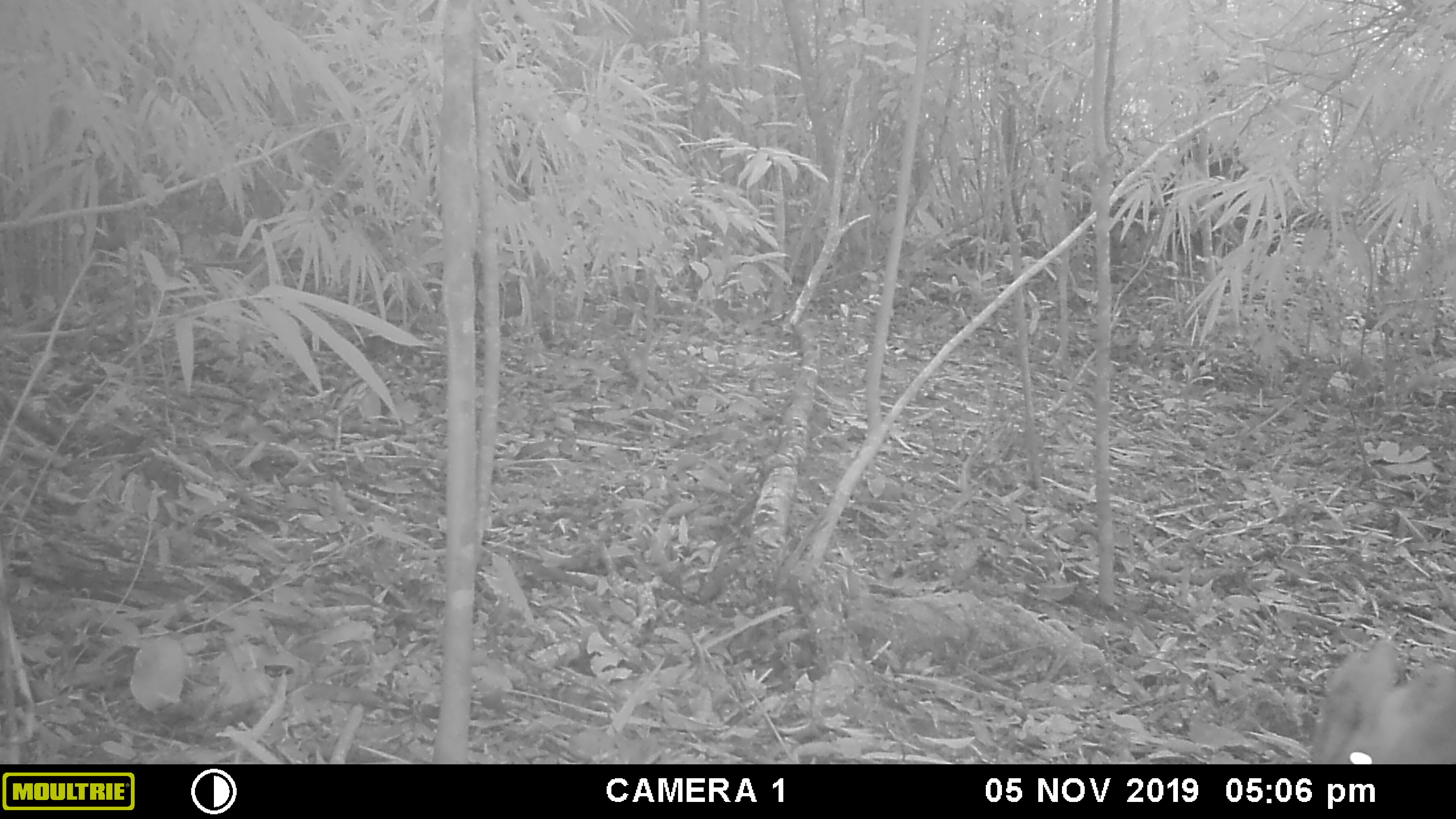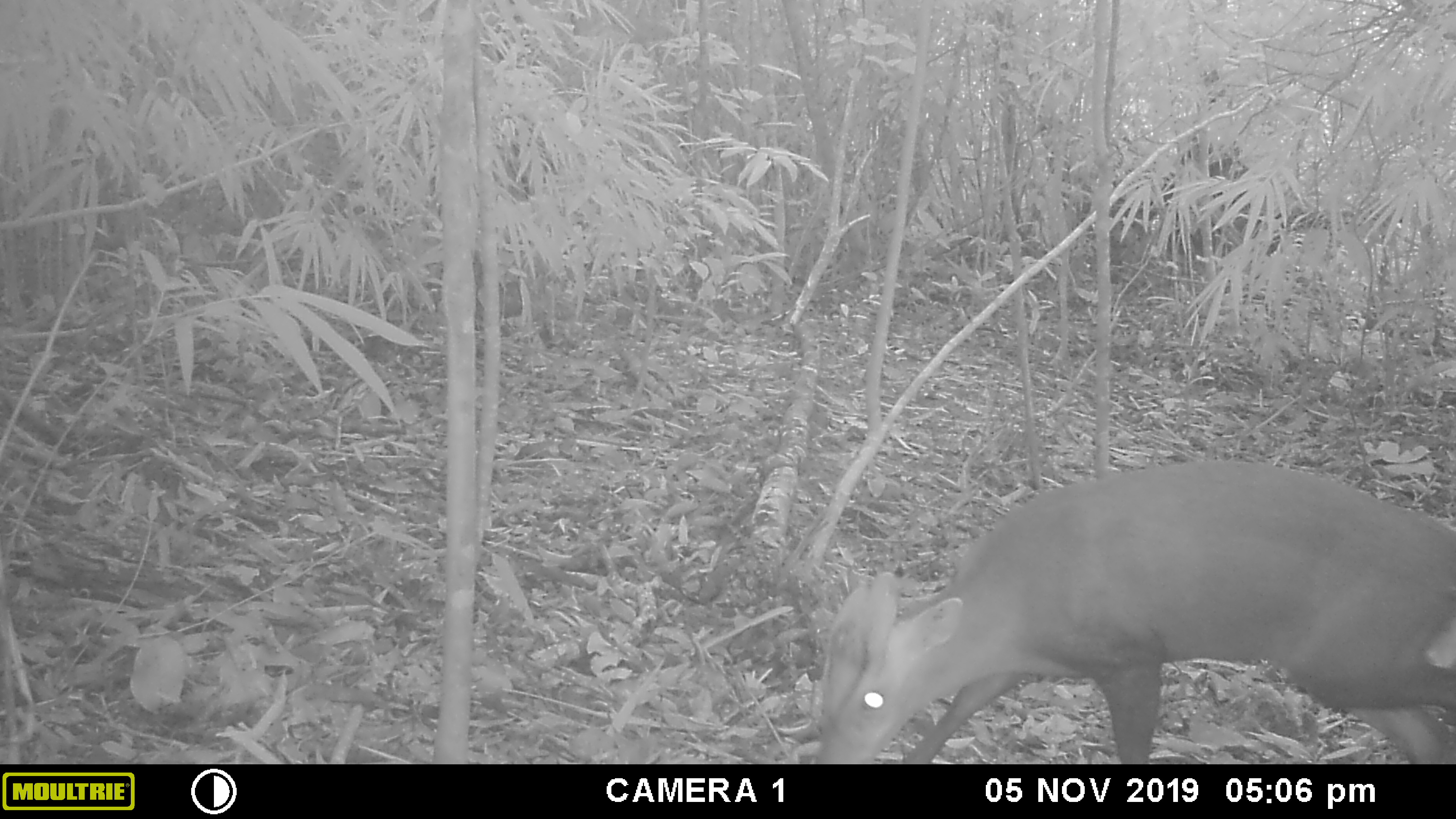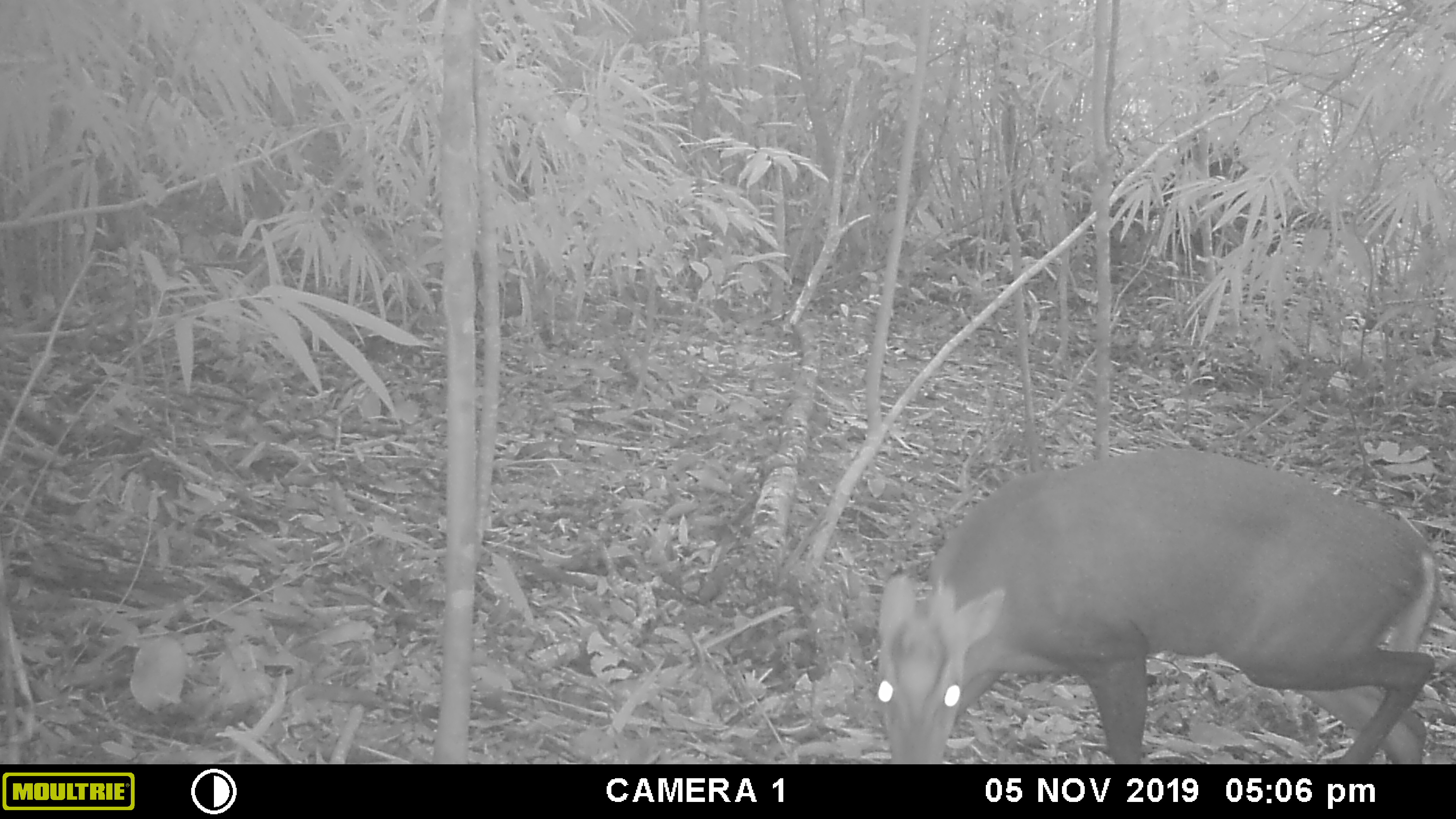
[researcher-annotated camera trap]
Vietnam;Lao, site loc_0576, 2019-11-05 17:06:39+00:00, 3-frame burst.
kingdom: Animalia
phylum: Chordata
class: Mammalia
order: Artiodactyla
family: Cervidae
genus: Muntiacus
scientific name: Muntiacus rooseveltorum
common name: roosevelt's muntjac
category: roosevelts muntjac group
Roosevelts muntjac group (roosevelt's muntjac) (Muntiacus rooseveltorum). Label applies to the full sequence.